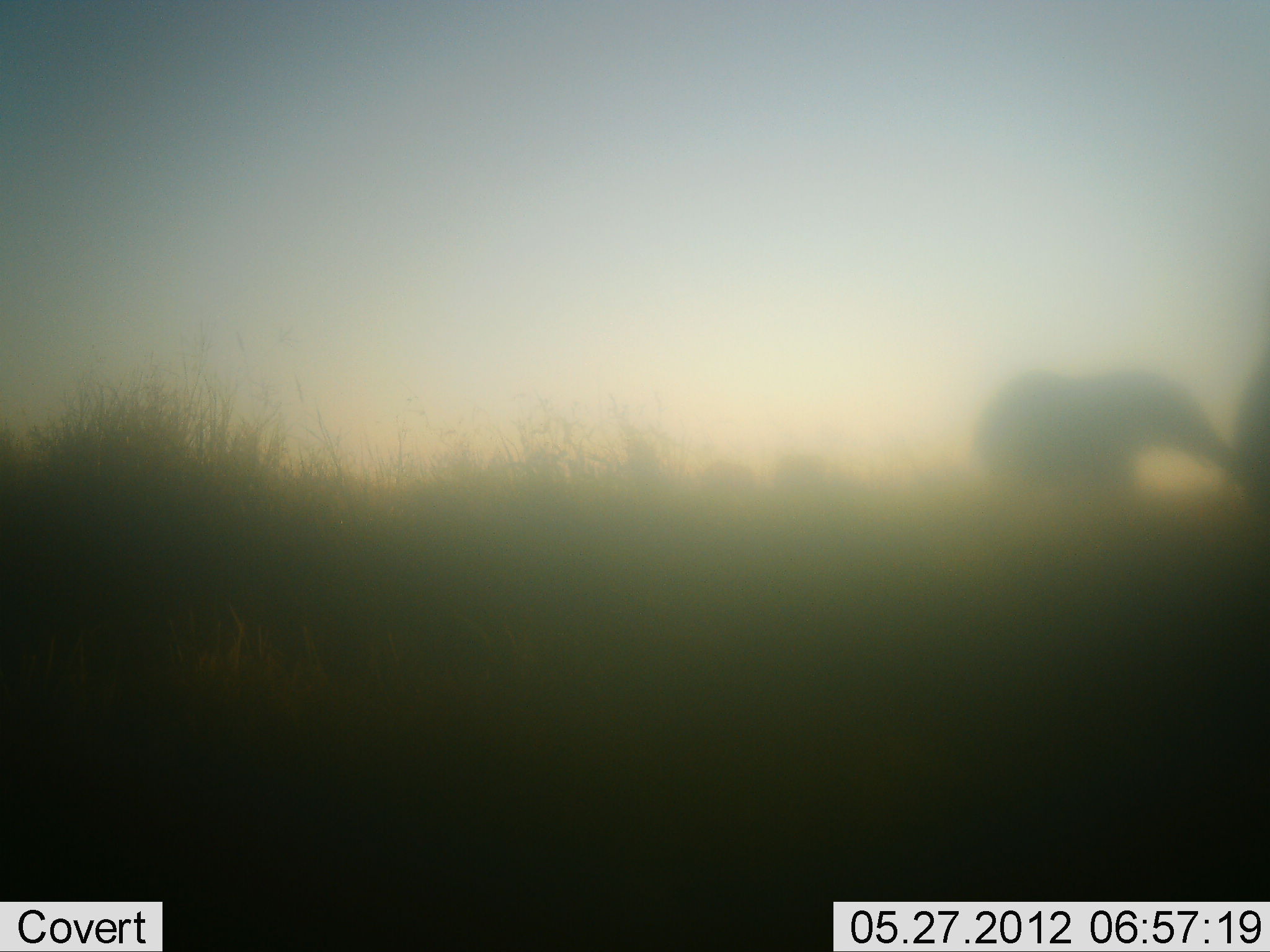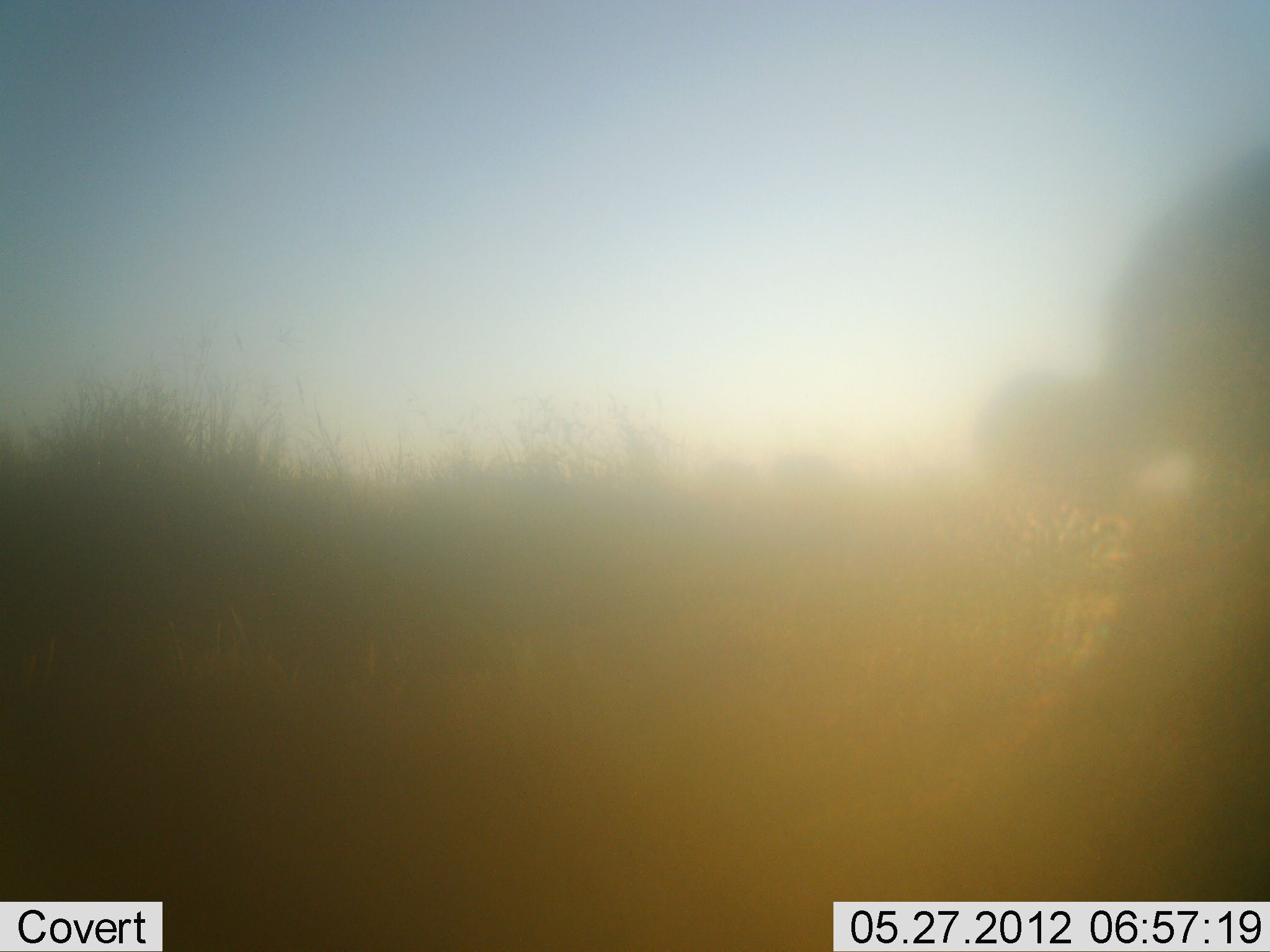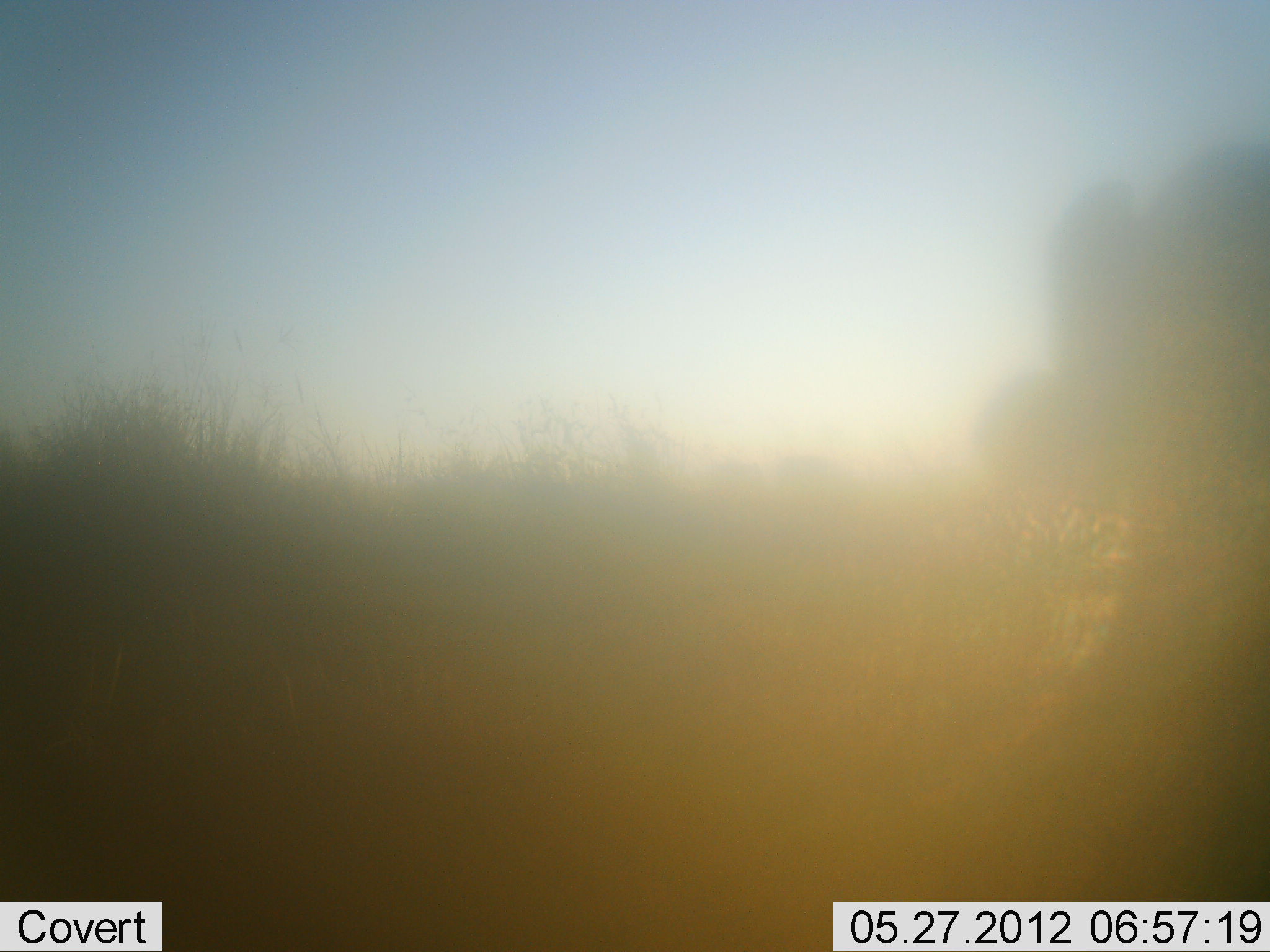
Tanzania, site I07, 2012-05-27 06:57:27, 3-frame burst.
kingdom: Animalia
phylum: Chordata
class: Mammalia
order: Proboscidea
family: Elephantidae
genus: Loxodonta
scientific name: Loxodonta africana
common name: african bush elephant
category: elephant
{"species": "elephant (african bush elephant) (Loxodonta africana)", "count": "2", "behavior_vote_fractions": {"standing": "80%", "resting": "0%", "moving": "70%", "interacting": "0%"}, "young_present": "0%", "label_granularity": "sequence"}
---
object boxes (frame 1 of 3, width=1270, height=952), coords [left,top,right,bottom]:
animal: [969,364,1237,503]; [1240,339,1270,504]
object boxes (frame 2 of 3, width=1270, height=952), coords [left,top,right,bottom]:
animal: [969,136,1269,535]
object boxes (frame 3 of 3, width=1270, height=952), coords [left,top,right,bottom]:
animal: [961,135,1269,480]